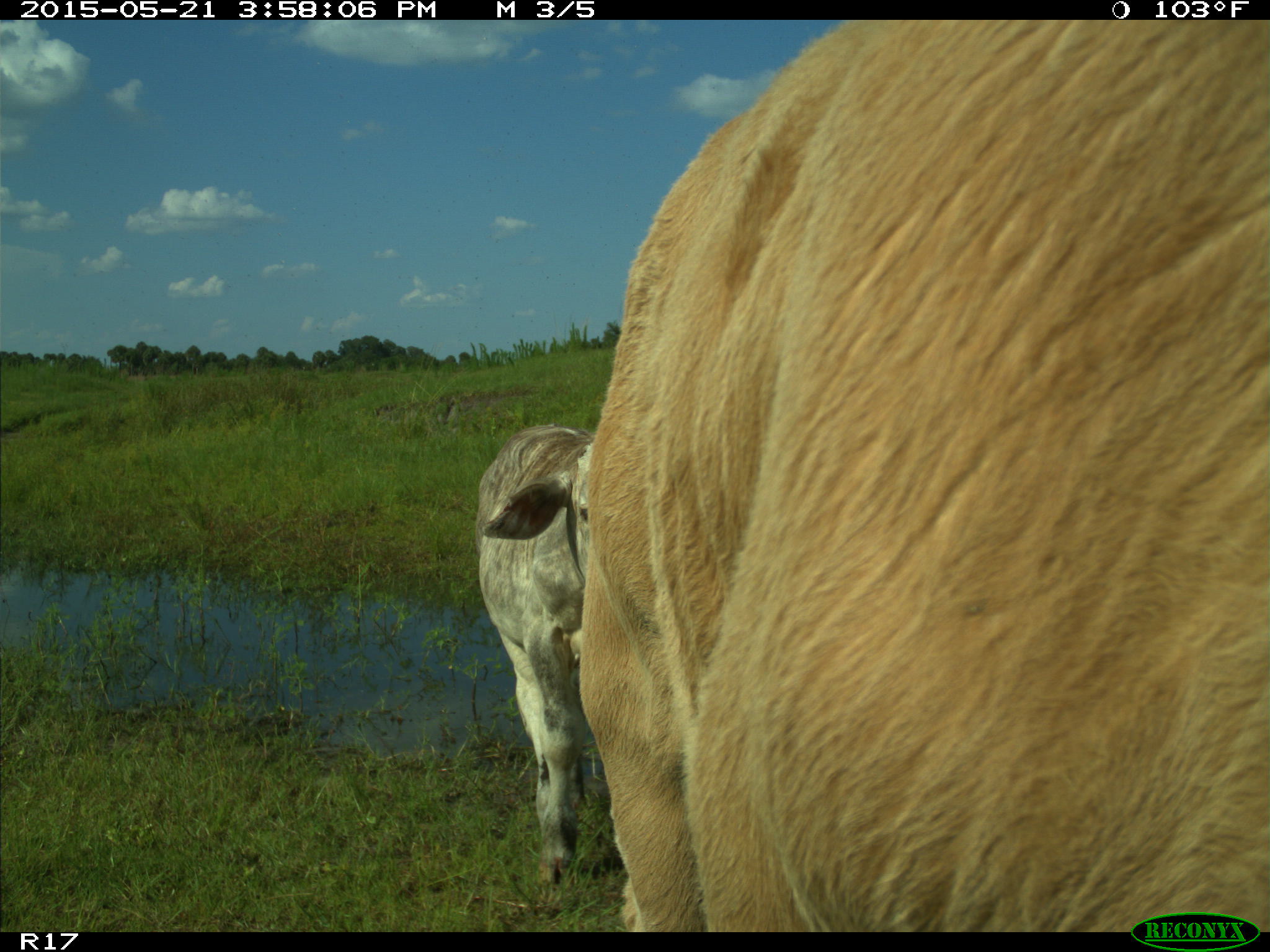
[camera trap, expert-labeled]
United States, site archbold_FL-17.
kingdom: Animalia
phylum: Chordata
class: Mammalia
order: Artiodactyla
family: Bovidae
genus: Bos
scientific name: Bos taurus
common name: domestic cow